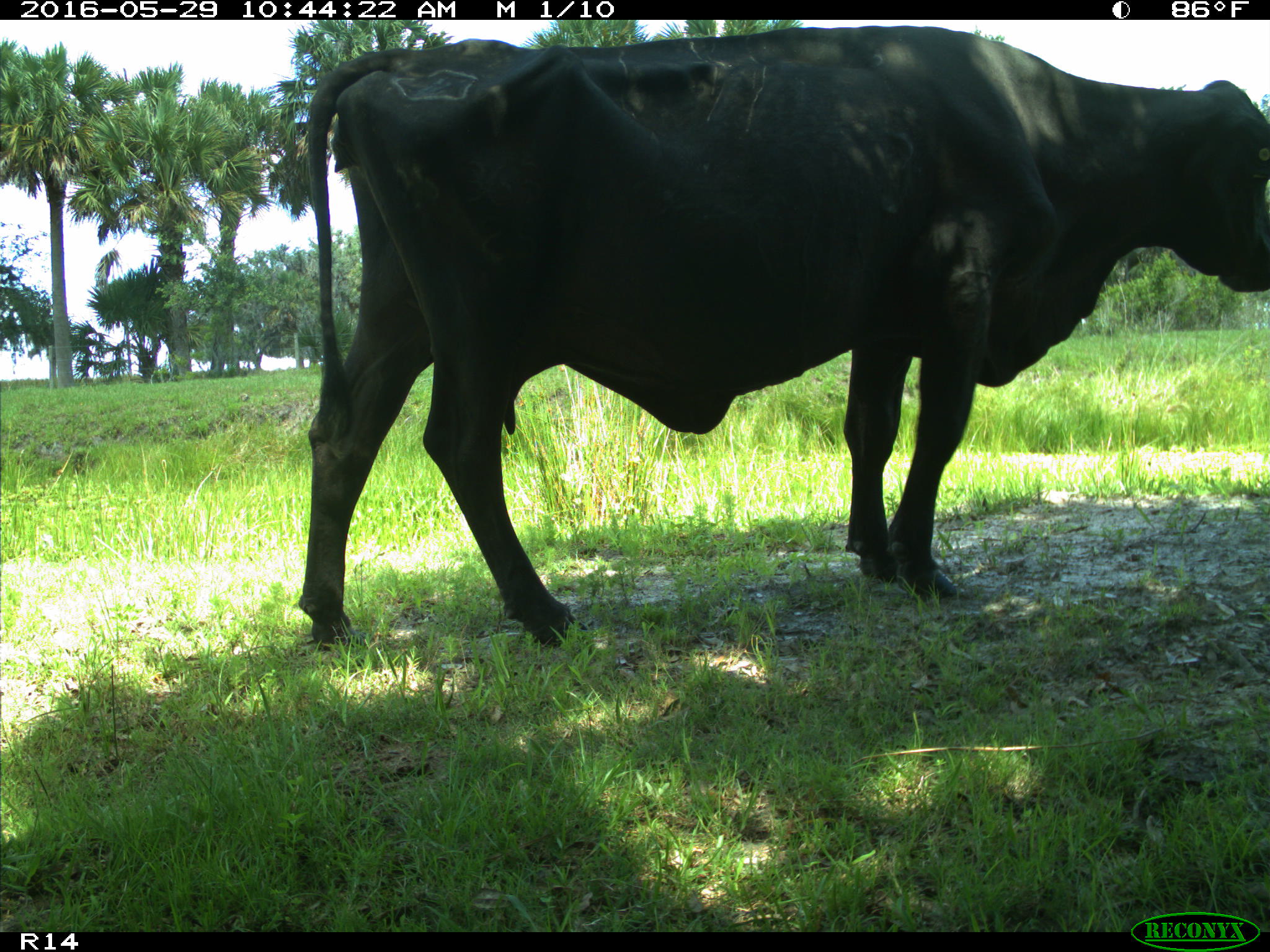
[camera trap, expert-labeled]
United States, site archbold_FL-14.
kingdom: Animalia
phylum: Chordata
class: Mammalia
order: Artiodactyla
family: Bovidae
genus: Bos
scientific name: Bos taurus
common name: domestic cow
Bos taurus (domestic cow).